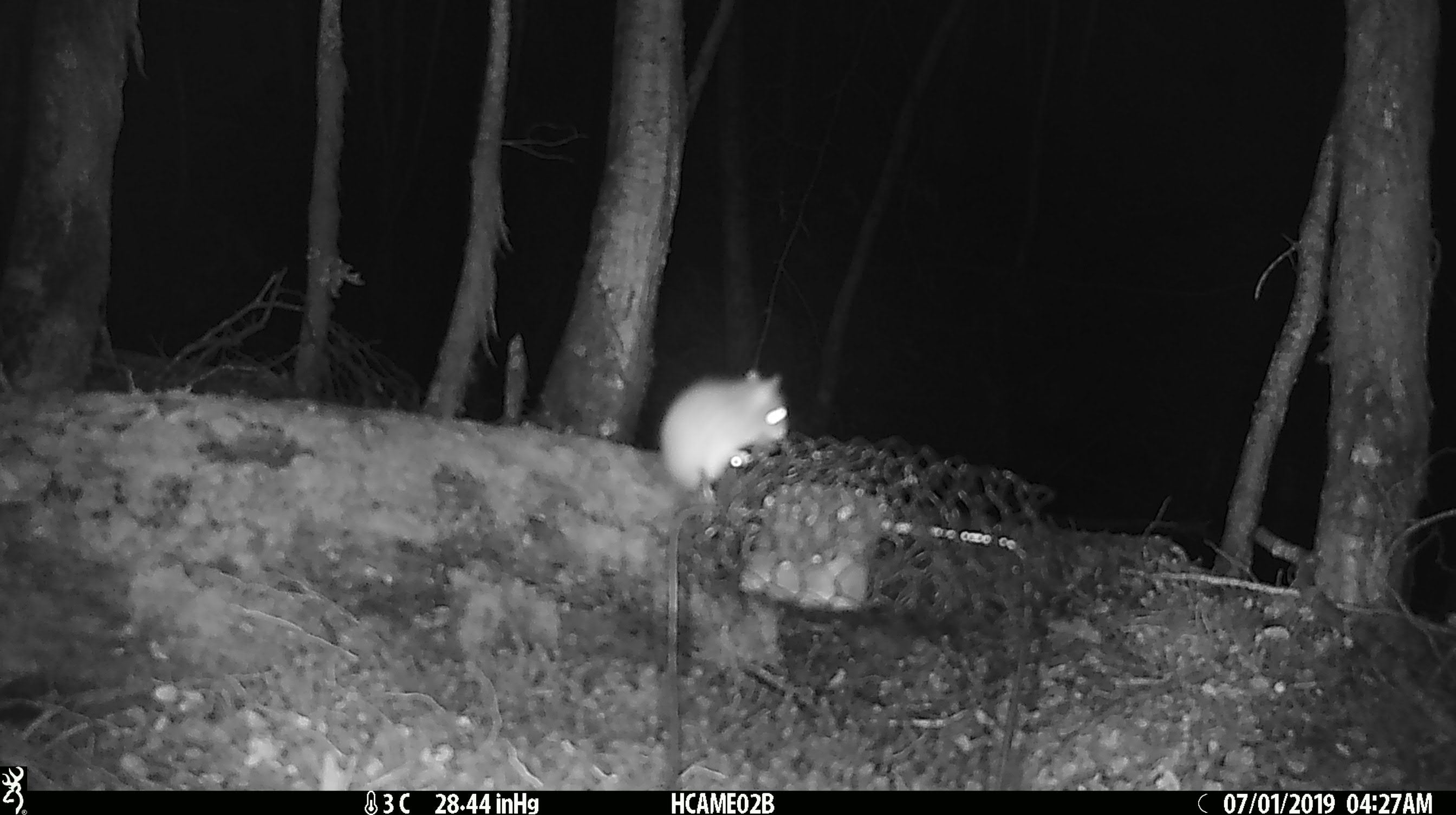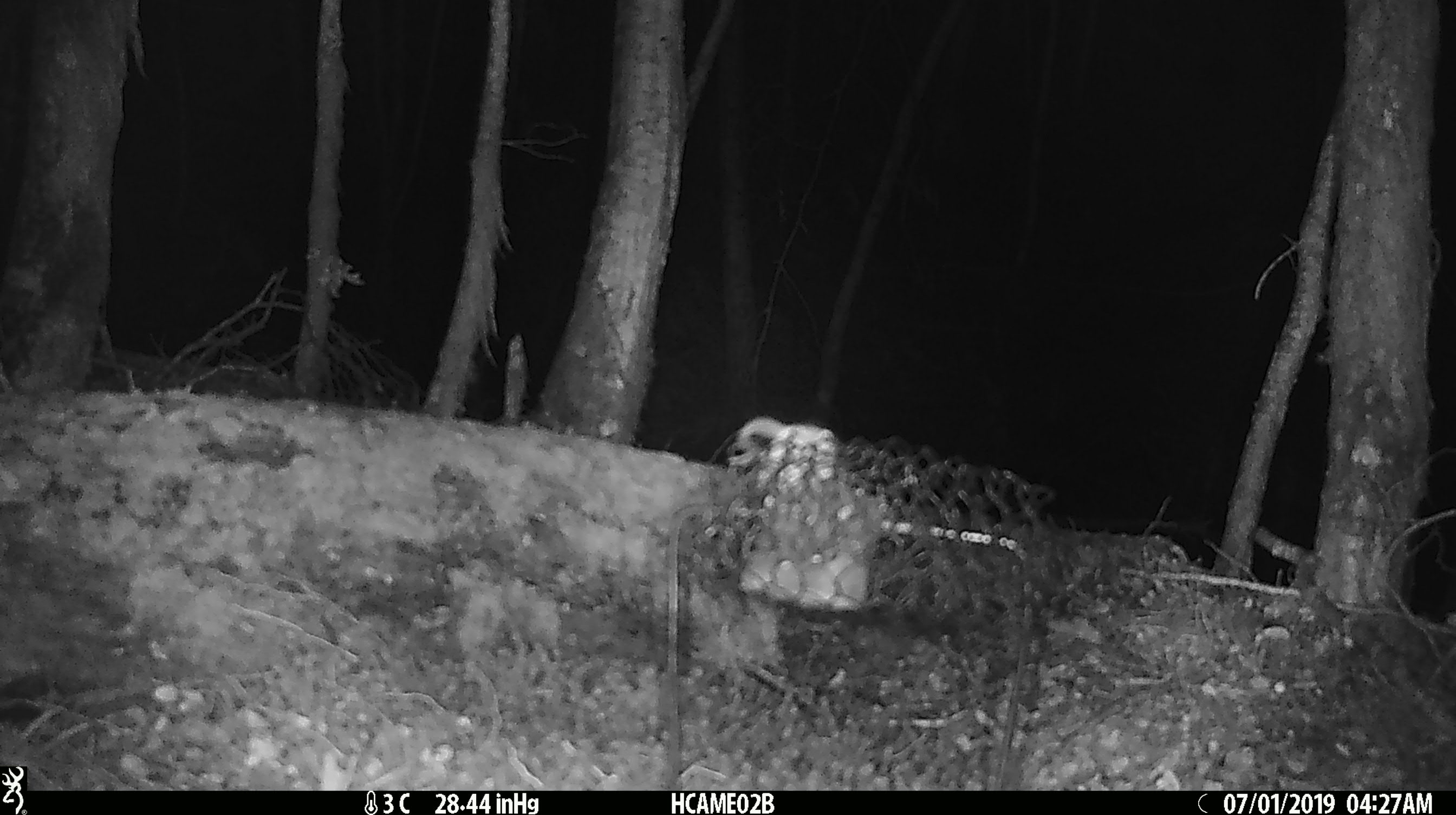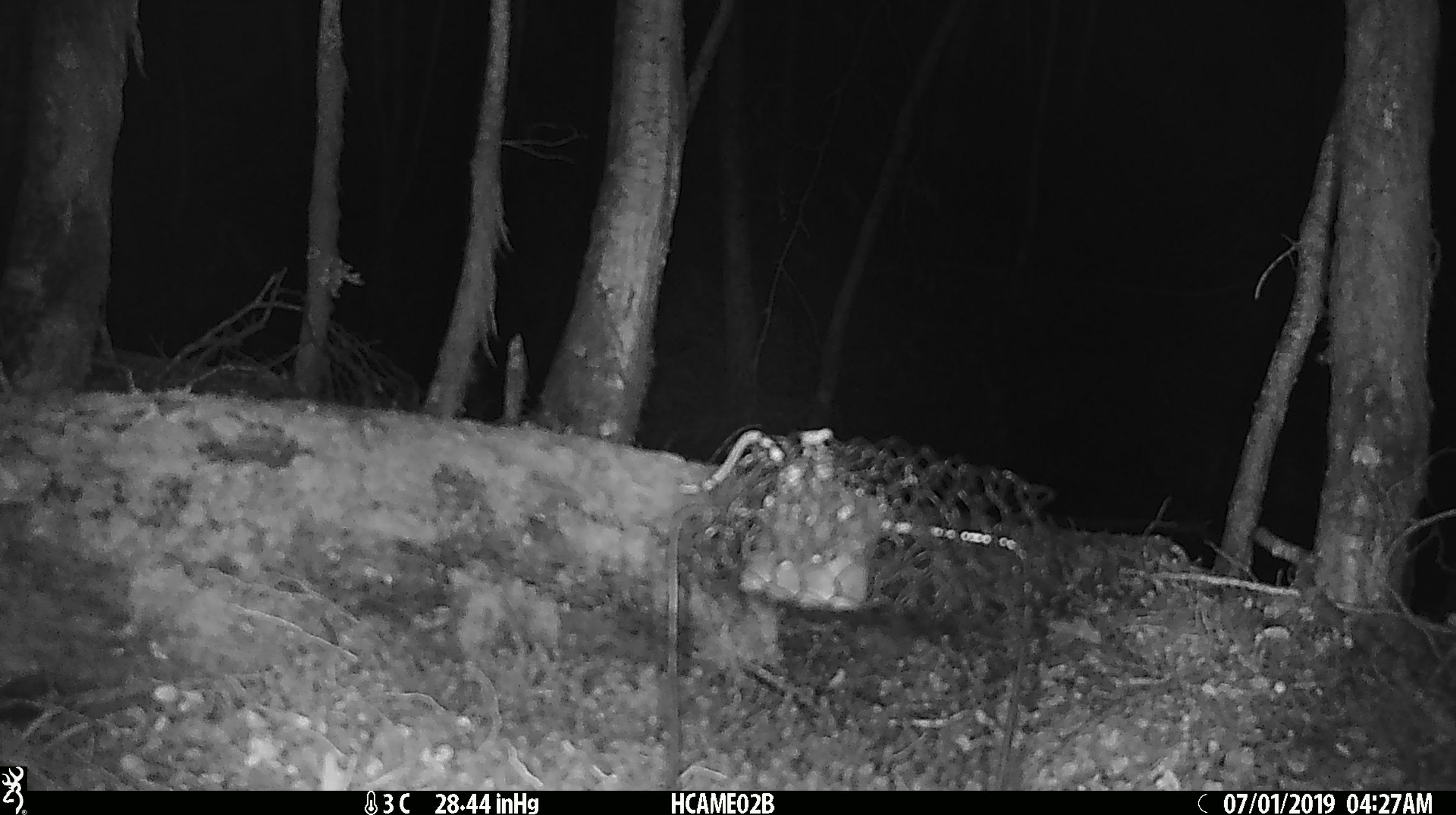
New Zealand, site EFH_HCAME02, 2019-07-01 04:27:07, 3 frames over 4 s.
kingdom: Animalia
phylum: Chordata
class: Mammalia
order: Rodentia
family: Muridae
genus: Mus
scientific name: Mus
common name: mouse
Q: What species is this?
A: Mouse (Mus).